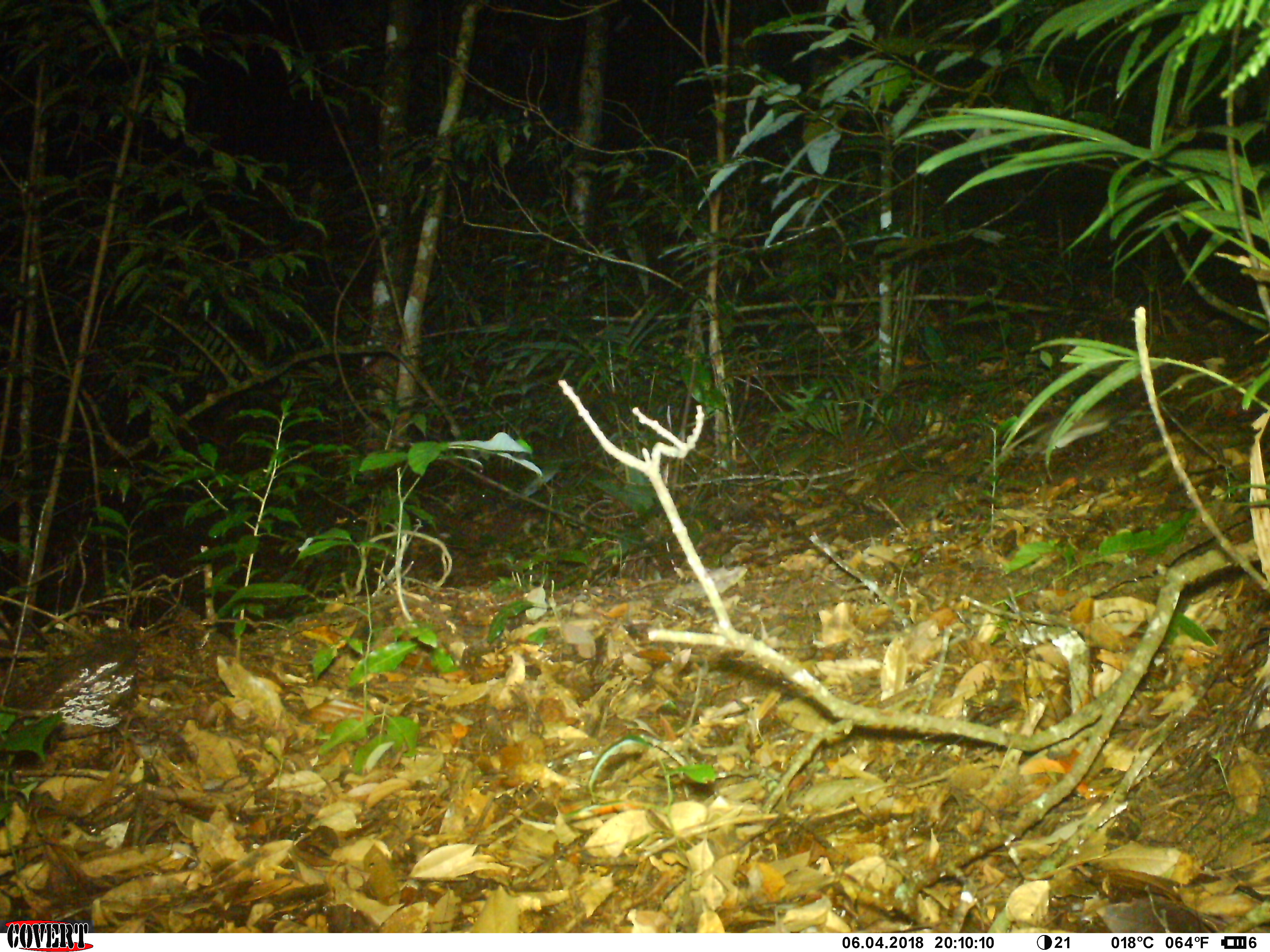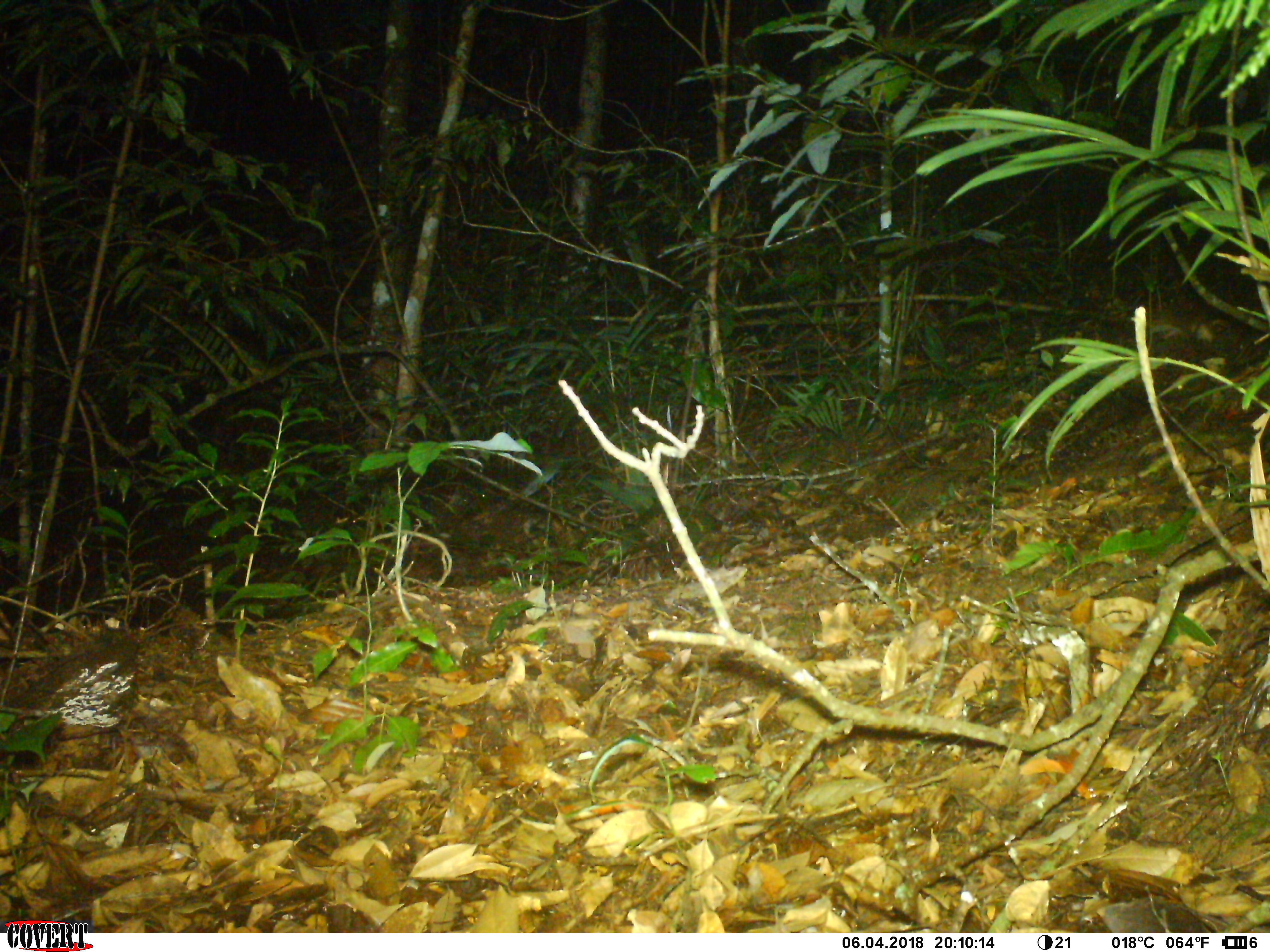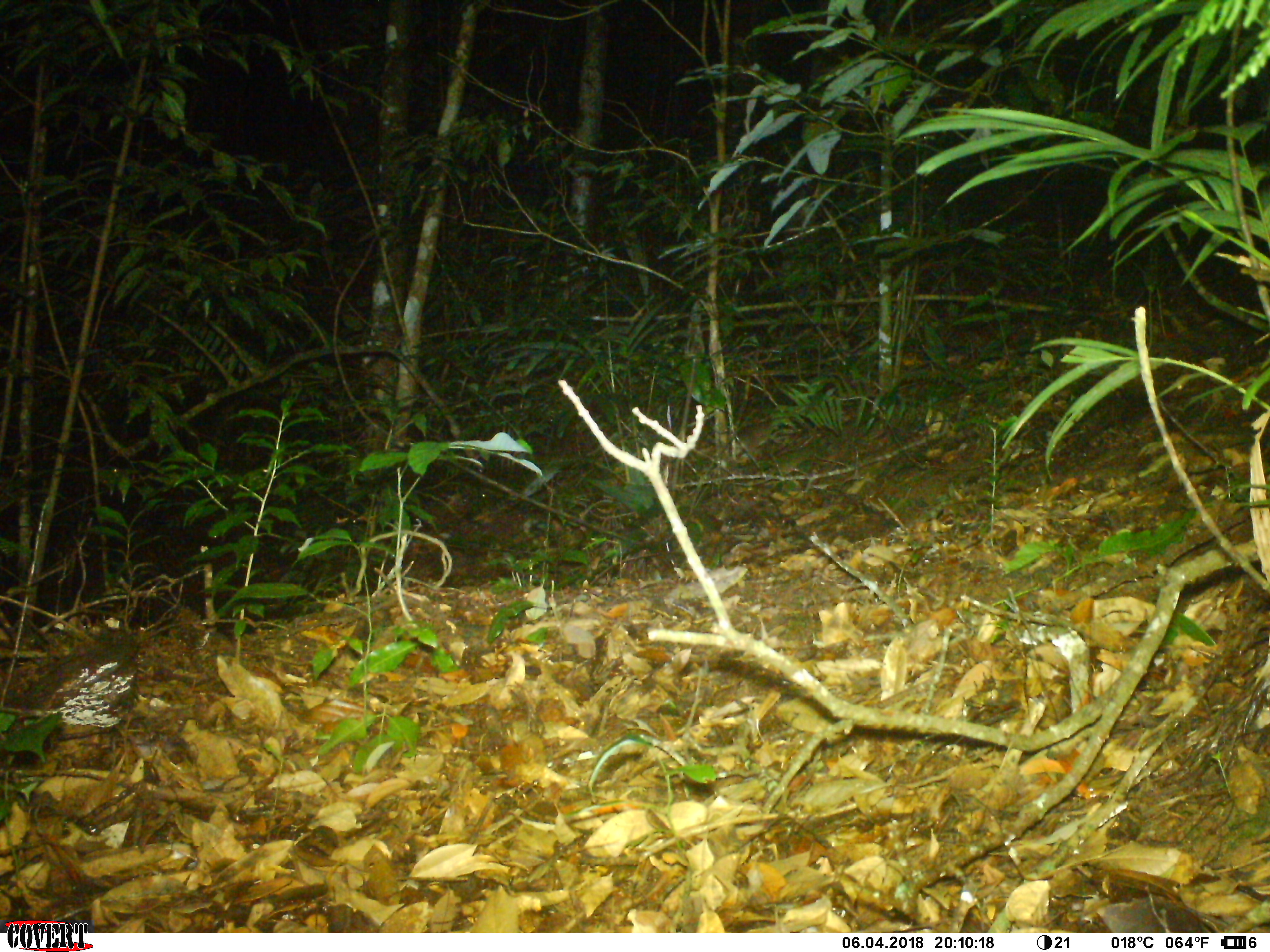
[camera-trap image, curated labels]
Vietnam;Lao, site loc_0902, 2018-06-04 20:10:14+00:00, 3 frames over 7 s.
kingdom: Animalia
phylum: Chordata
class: Mammalia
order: Rodentia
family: Muridae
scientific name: Muridae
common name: old-world mice and rats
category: unidentified murid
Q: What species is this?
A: Unidentified murid (old-world mice and rats) (Muridae).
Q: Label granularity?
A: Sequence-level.